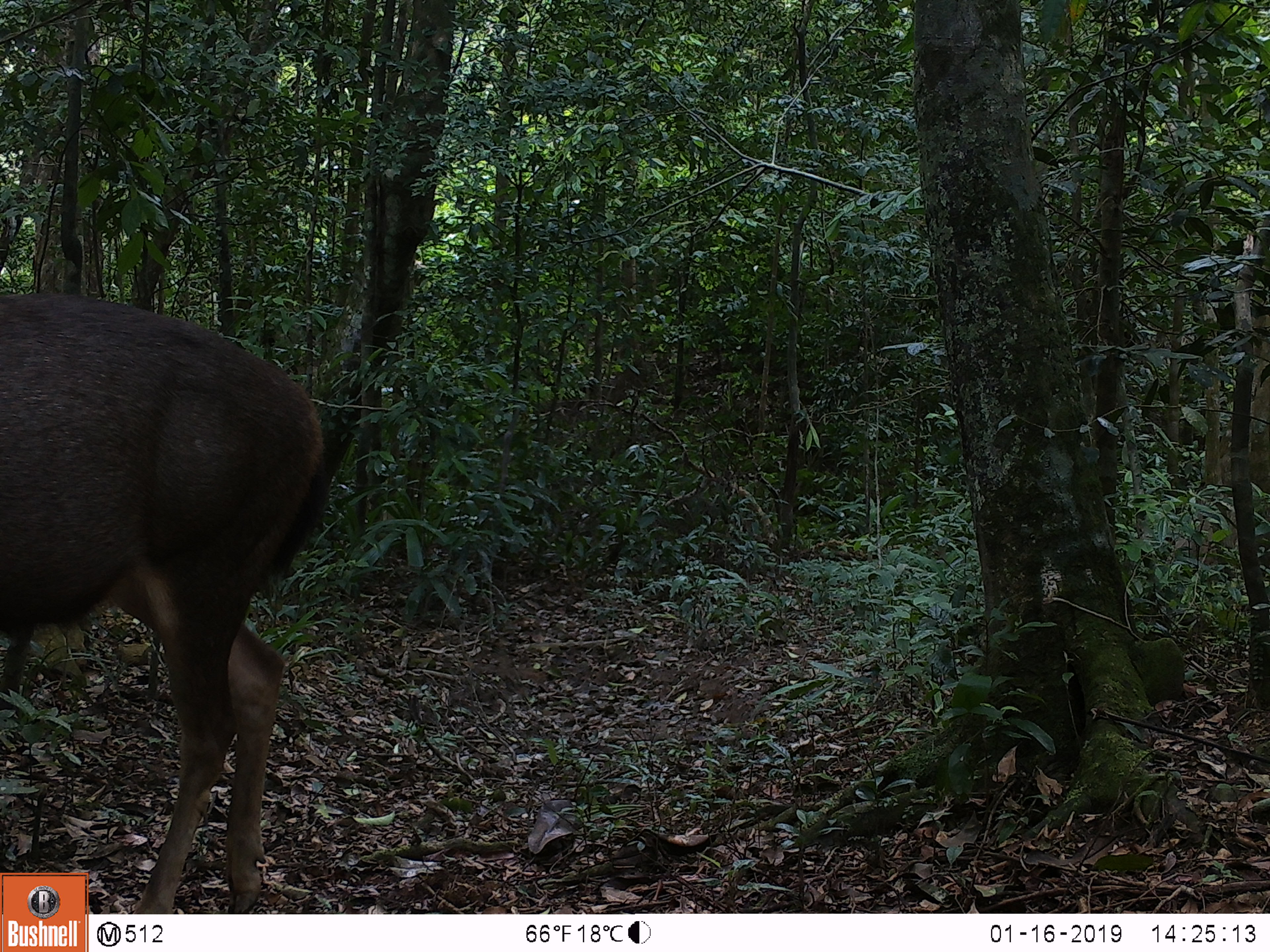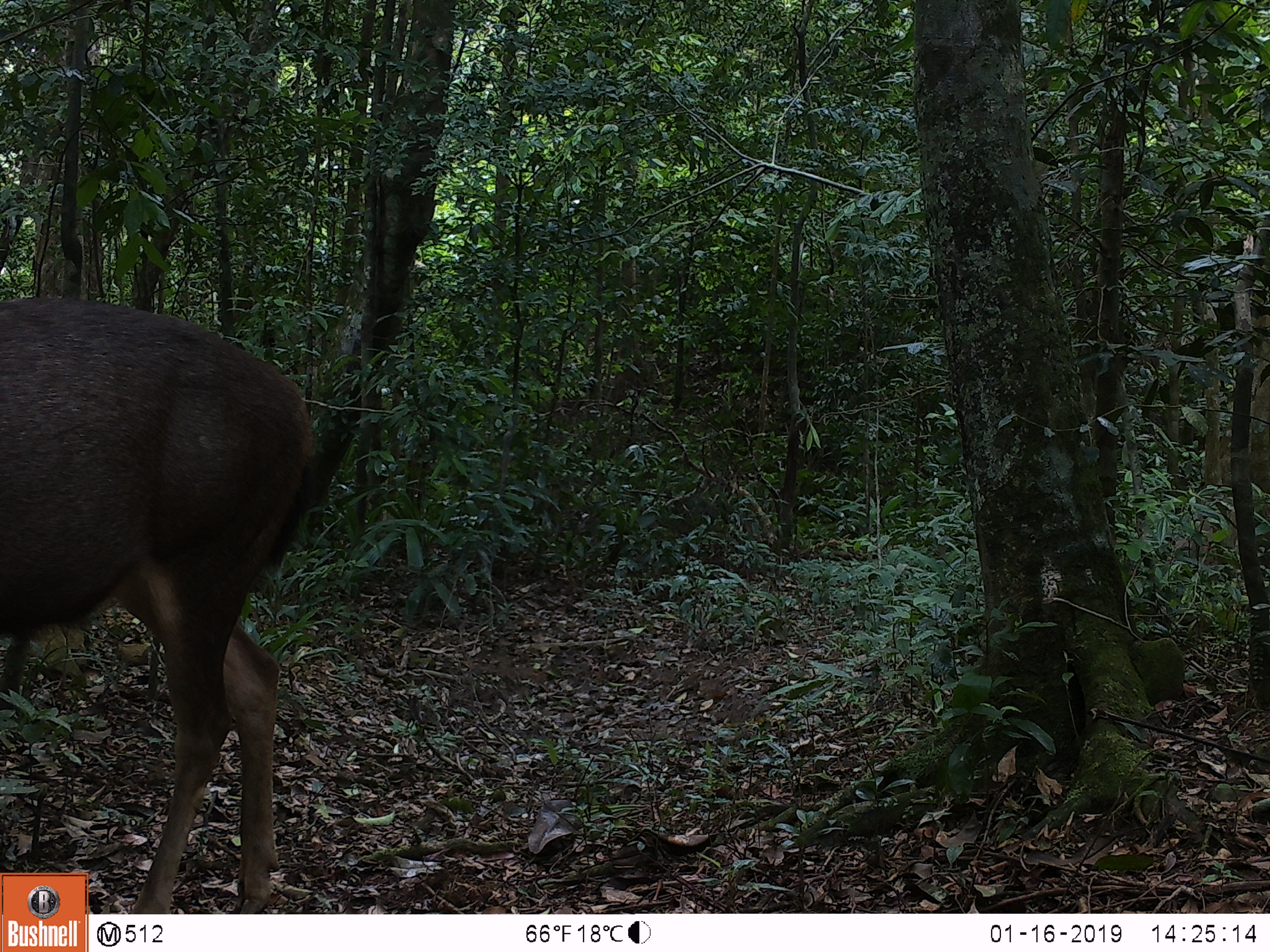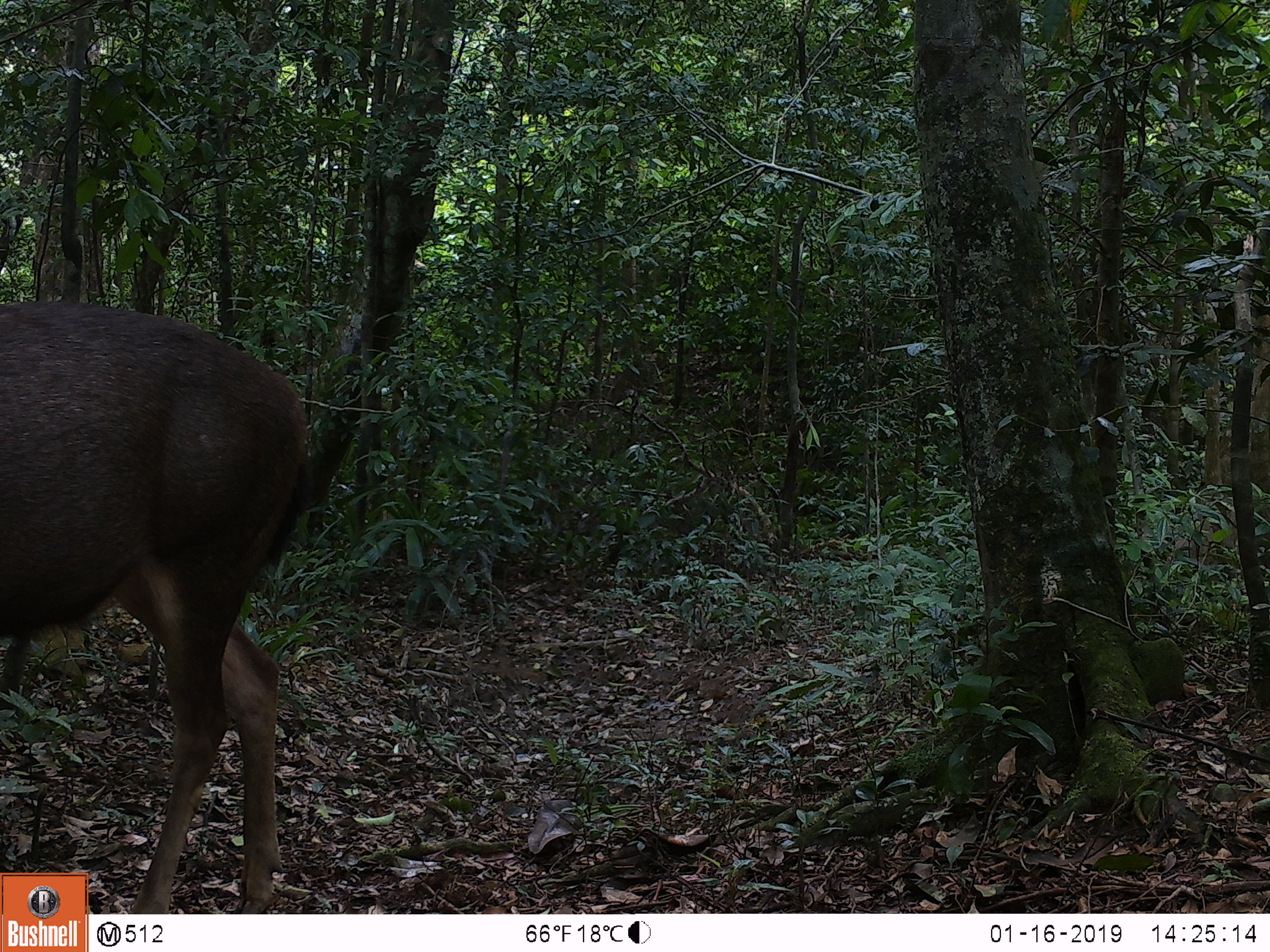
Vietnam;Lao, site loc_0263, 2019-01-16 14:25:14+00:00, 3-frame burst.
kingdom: Animalia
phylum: Chordata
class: Mammalia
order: Artiodactyla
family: Cervidae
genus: Rusa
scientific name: Rusa unicolor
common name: sambar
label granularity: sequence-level